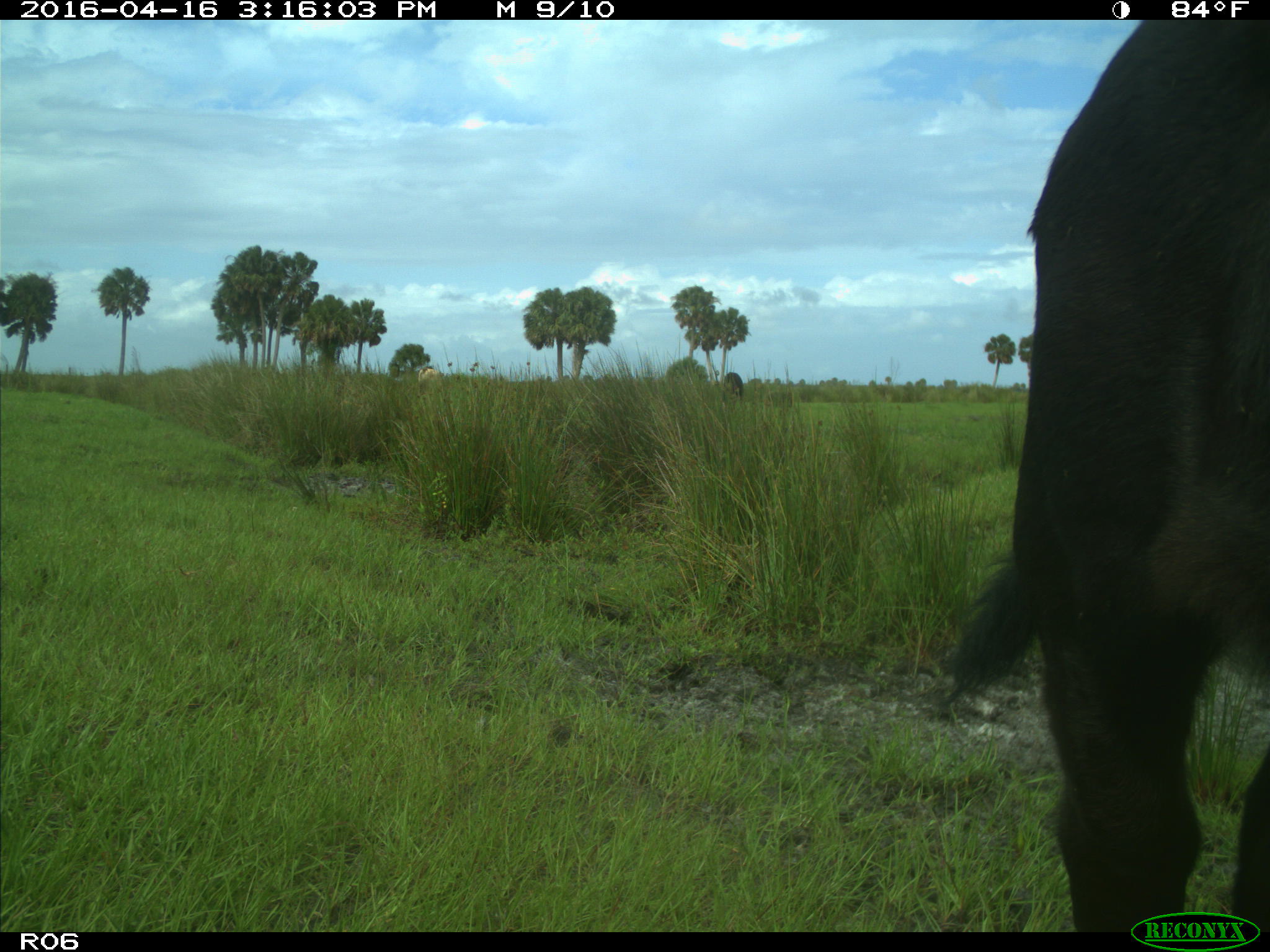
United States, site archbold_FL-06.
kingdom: Animalia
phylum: Chordata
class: Mammalia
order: Artiodactyla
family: Bovidae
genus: Bos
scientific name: Bos taurus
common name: domestic cow